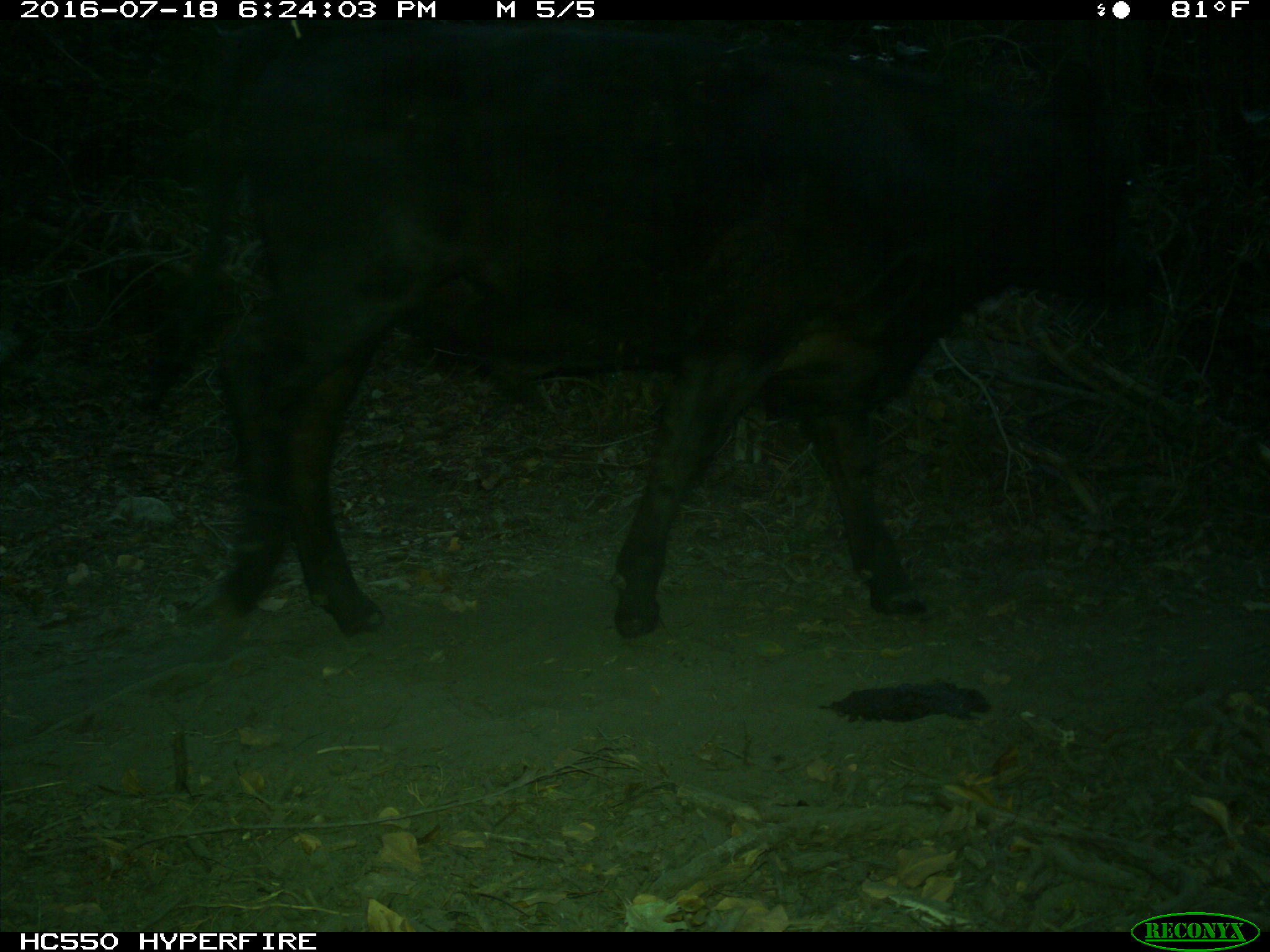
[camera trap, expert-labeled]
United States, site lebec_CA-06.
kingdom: Animalia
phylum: Chordata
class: Mammalia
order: Artiodactyla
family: Bovidae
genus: Bos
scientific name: Bos taurus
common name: domestic cow